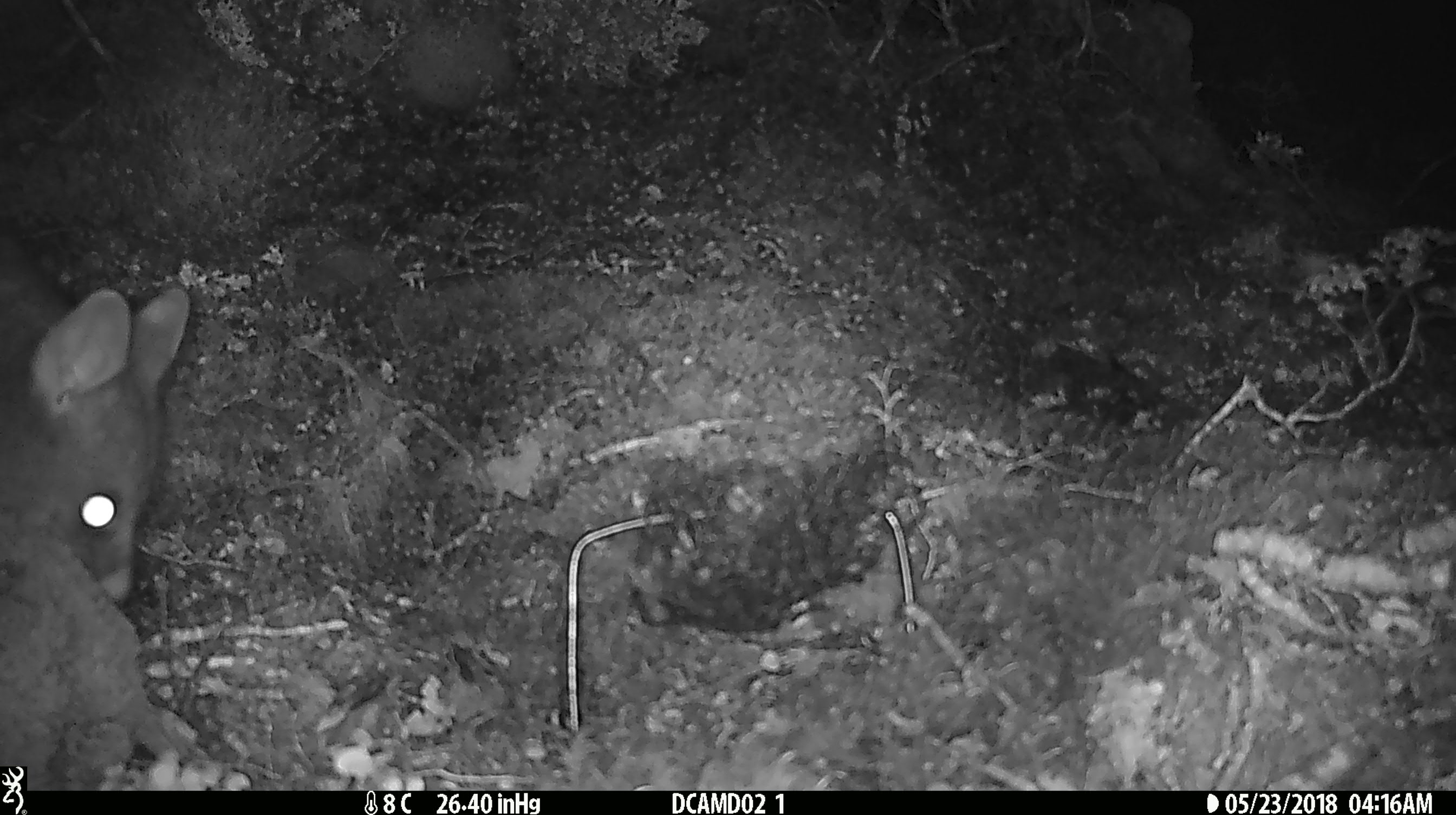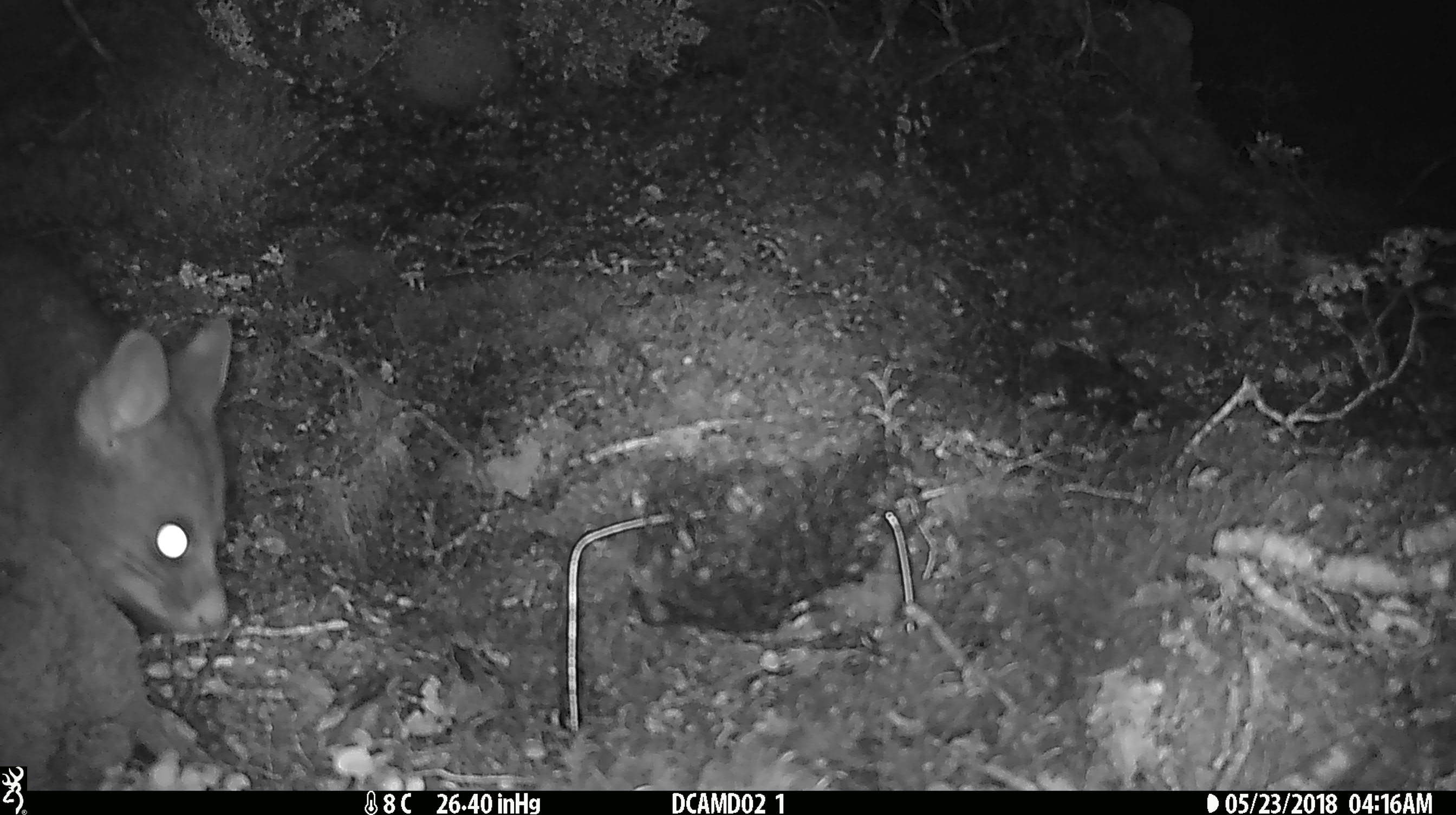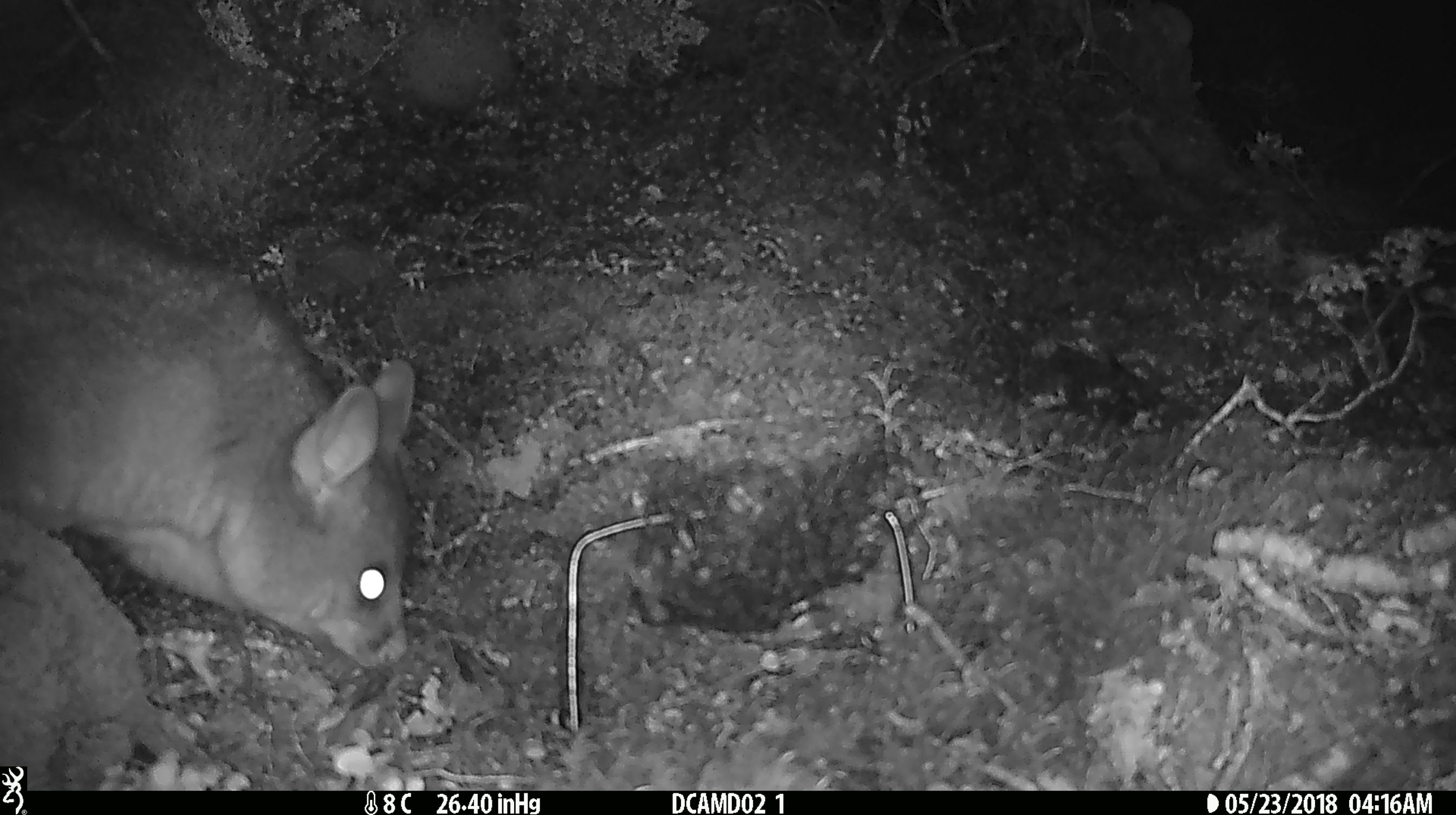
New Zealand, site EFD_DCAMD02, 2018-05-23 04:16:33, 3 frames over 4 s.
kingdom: Animalia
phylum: Chordata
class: Mammalia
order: Diprotodontia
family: Phalangeridae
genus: Trichosurus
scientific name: Trichosurus vulpecula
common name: common brushtail possum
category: possum